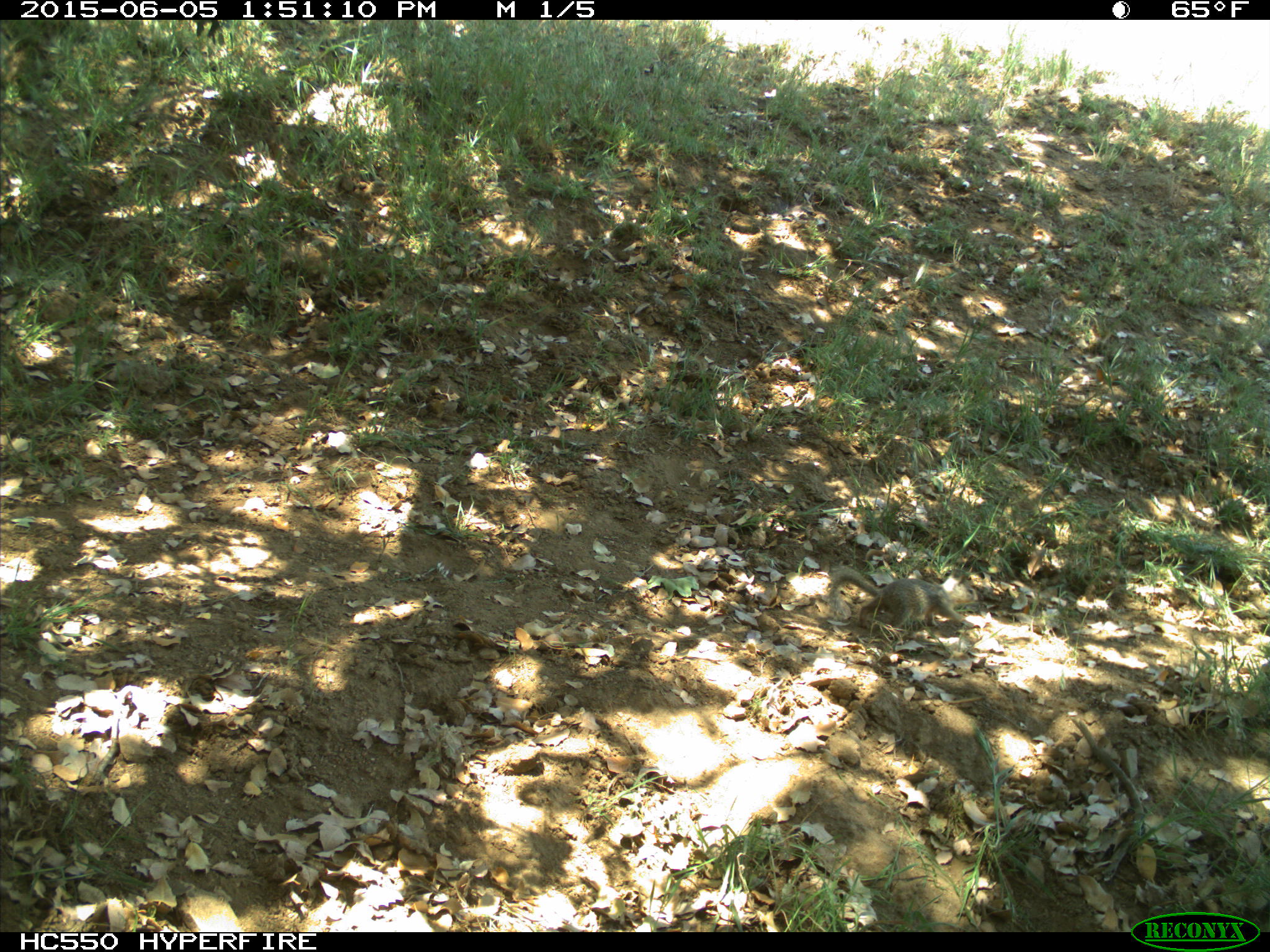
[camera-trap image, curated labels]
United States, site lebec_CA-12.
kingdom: Animalia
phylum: Chordata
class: Mammalia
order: Rodentia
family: Sciuridae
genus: Otospermophilus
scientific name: Otospermophilus beecheyi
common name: california ground squirrel